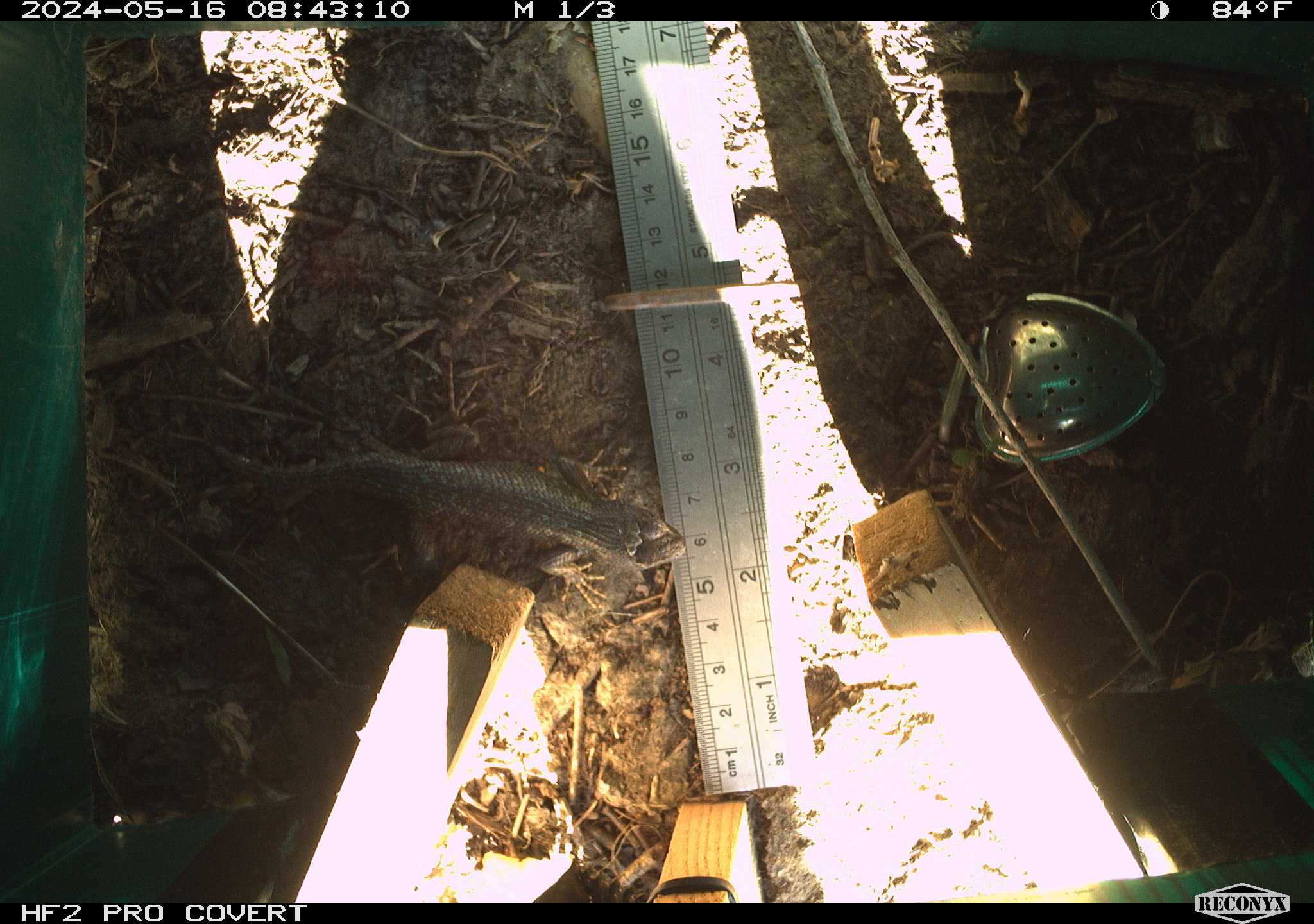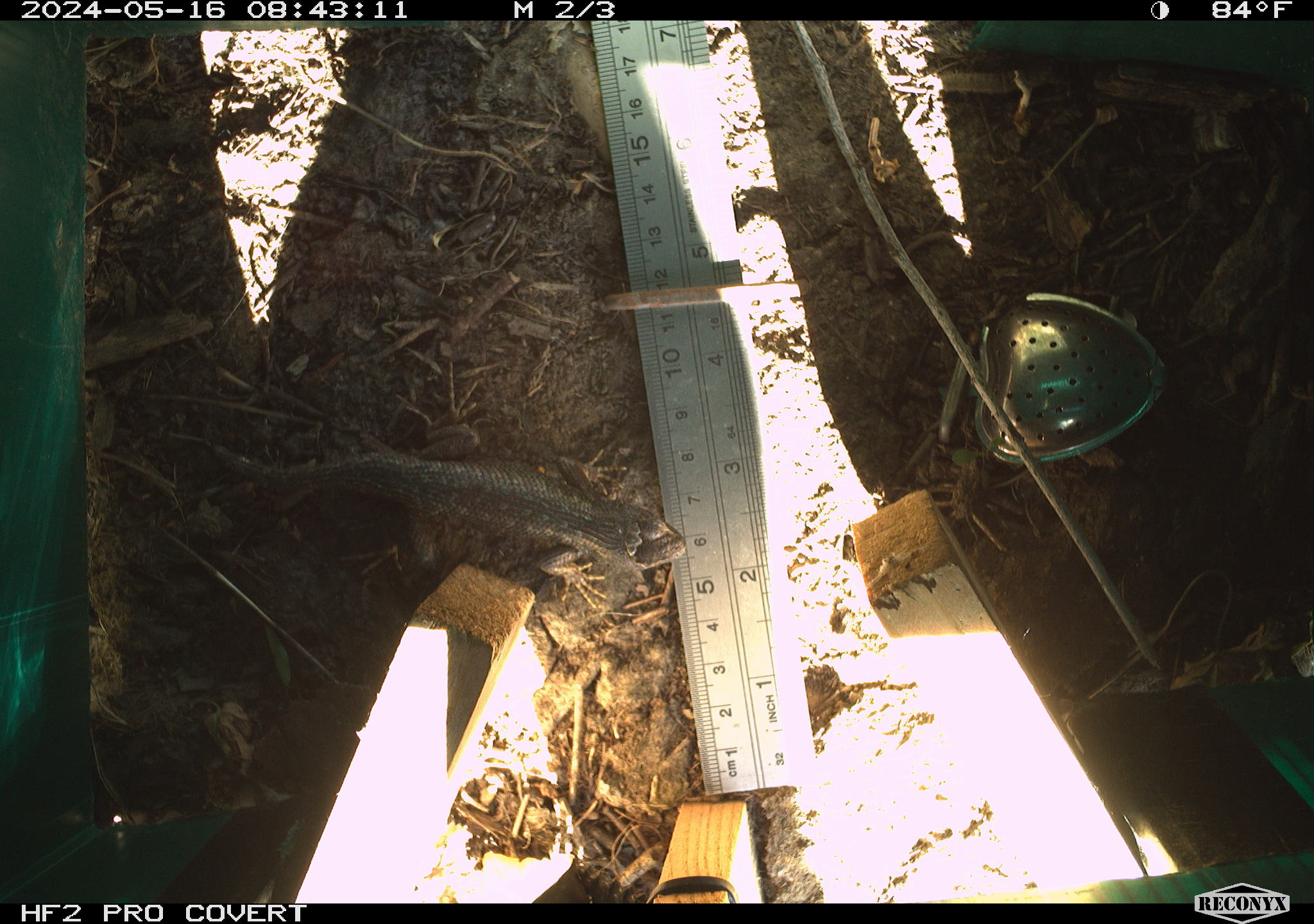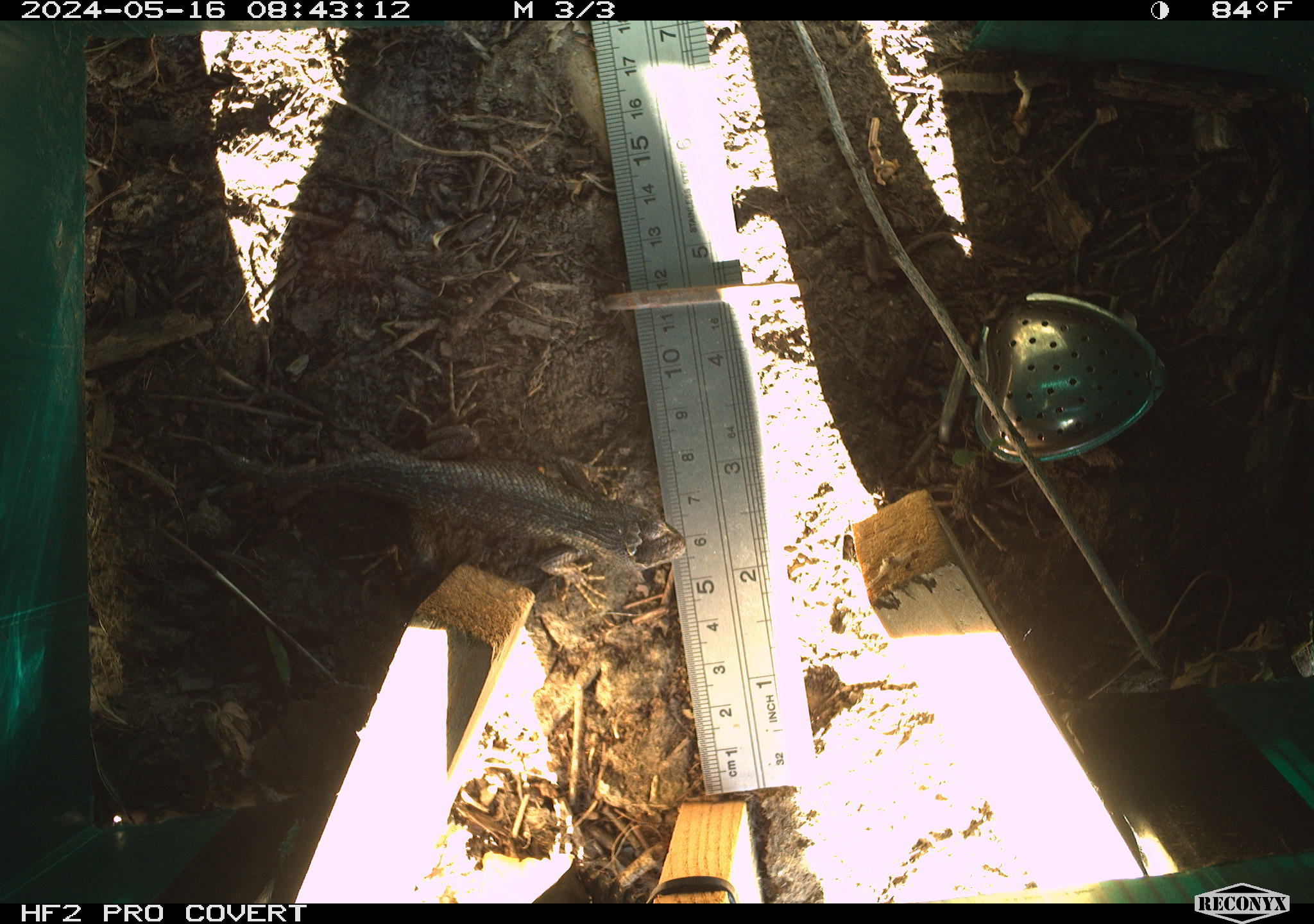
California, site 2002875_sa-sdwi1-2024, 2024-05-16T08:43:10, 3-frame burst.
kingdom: Animalia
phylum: Chordata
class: Reptilia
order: Squamata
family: Phrynosomatidae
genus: Sceloporus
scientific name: Sceloporus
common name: spiny lizards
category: sceloporus species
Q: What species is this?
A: Sceloporus species (spiny lizards) (Sceloporus).